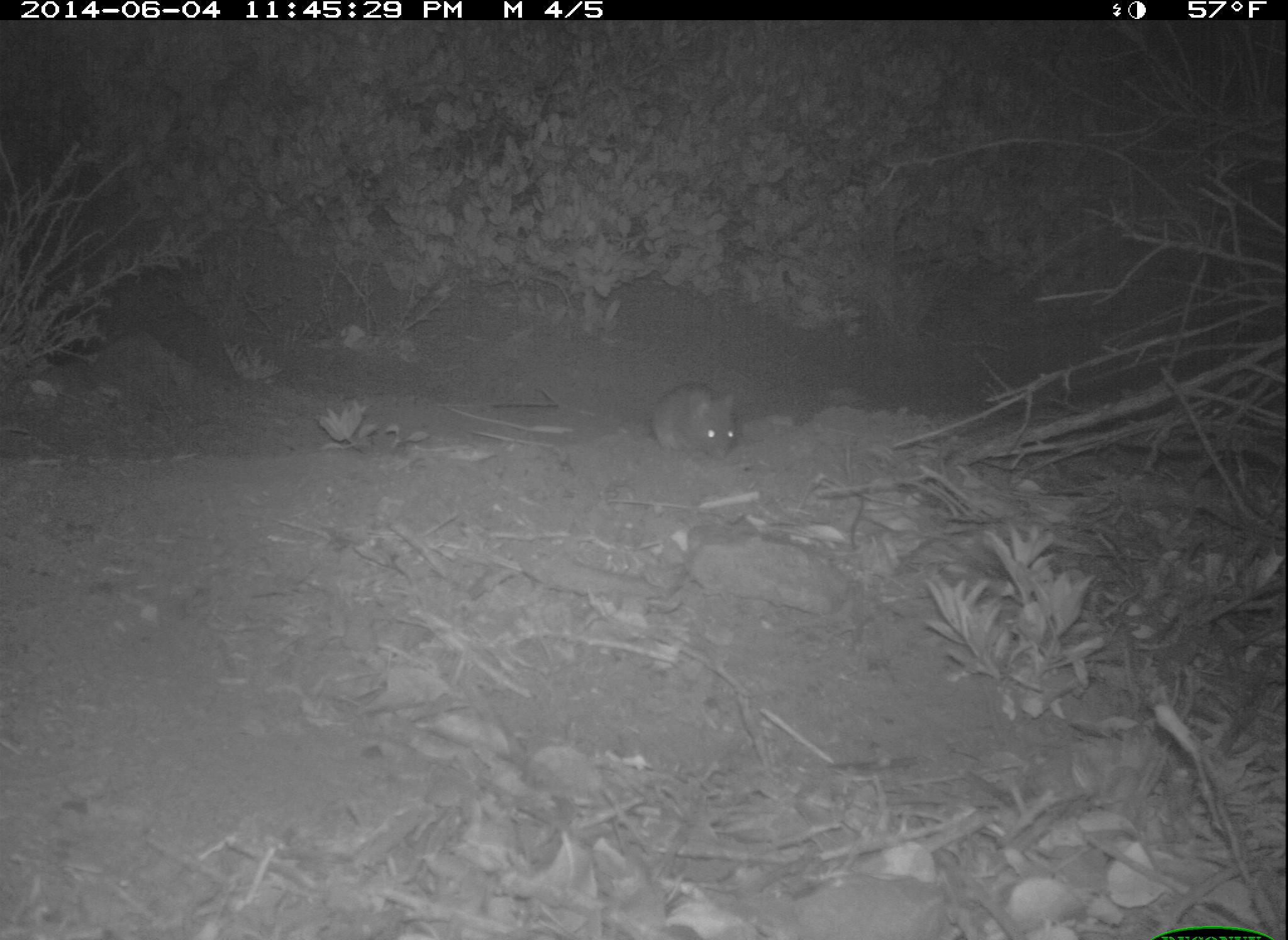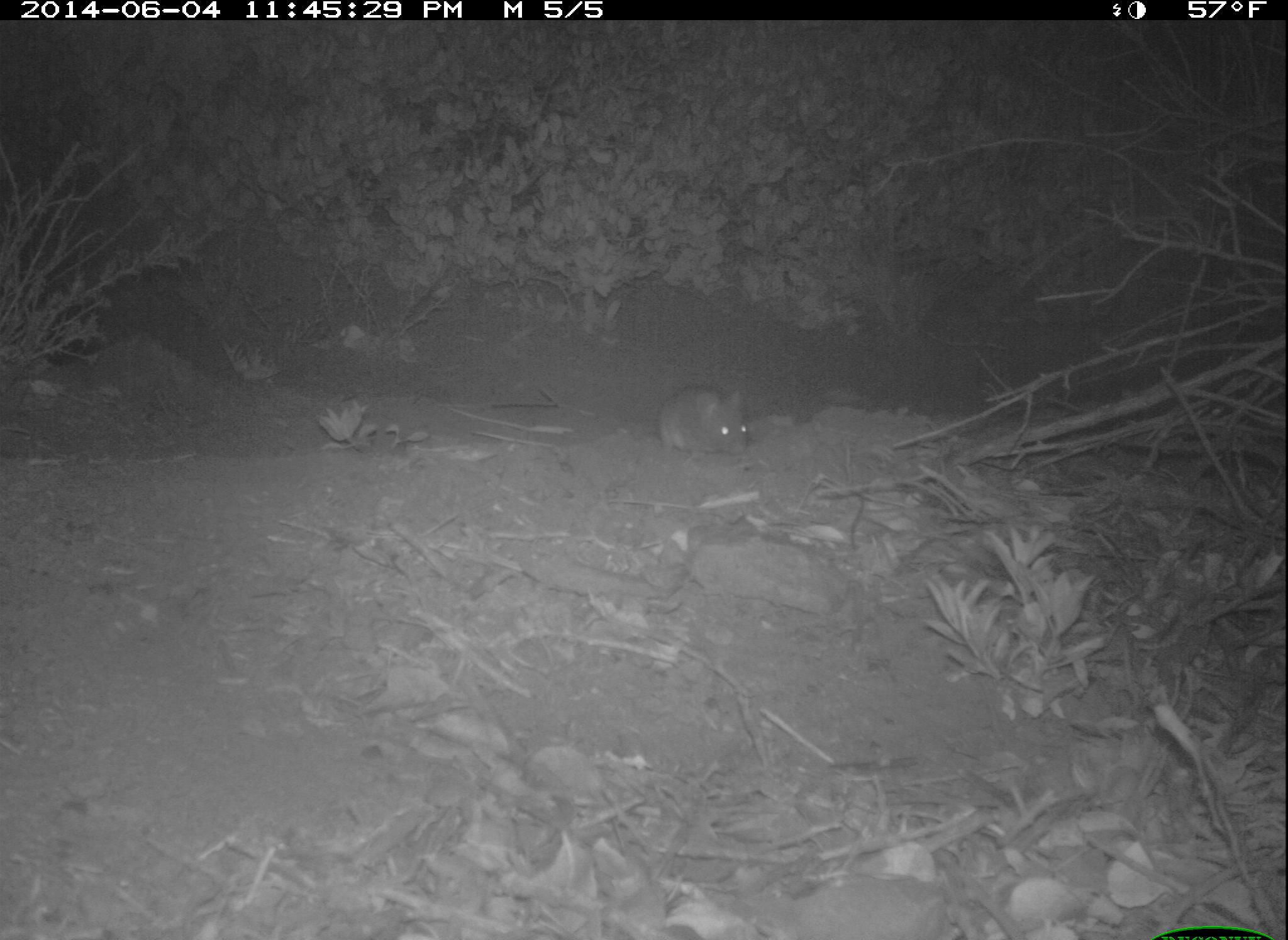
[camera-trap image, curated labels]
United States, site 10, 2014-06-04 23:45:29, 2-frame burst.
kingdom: Animalia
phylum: Chordata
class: Mammalia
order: Rodentia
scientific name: Rodentia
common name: rodent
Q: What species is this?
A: Rodent (Rodentia).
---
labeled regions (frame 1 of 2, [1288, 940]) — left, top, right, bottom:
rodent: 650, 383, 736, 460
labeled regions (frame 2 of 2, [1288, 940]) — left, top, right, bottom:
rodent: 659, 388, 749, 456